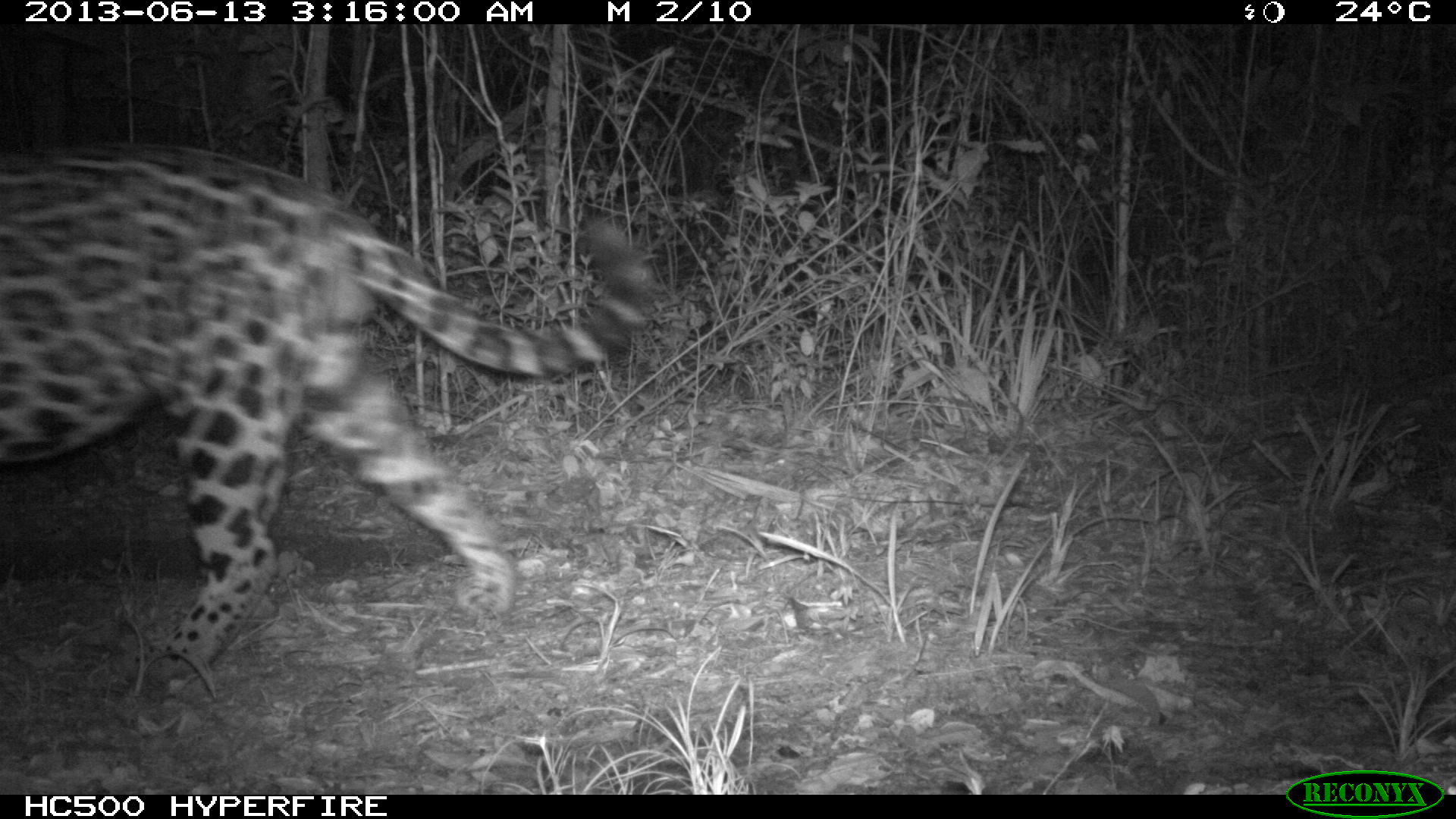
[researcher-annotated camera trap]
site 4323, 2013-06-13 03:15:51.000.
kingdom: Animalia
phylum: Chordata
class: Mammalia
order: Carnivora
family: Felidae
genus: Panthera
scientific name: Panthera onca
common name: jaguar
Panthera onca (jaguar), count 1, sex male.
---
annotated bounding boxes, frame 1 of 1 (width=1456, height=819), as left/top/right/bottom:
panthera onca: 0/138/657/690